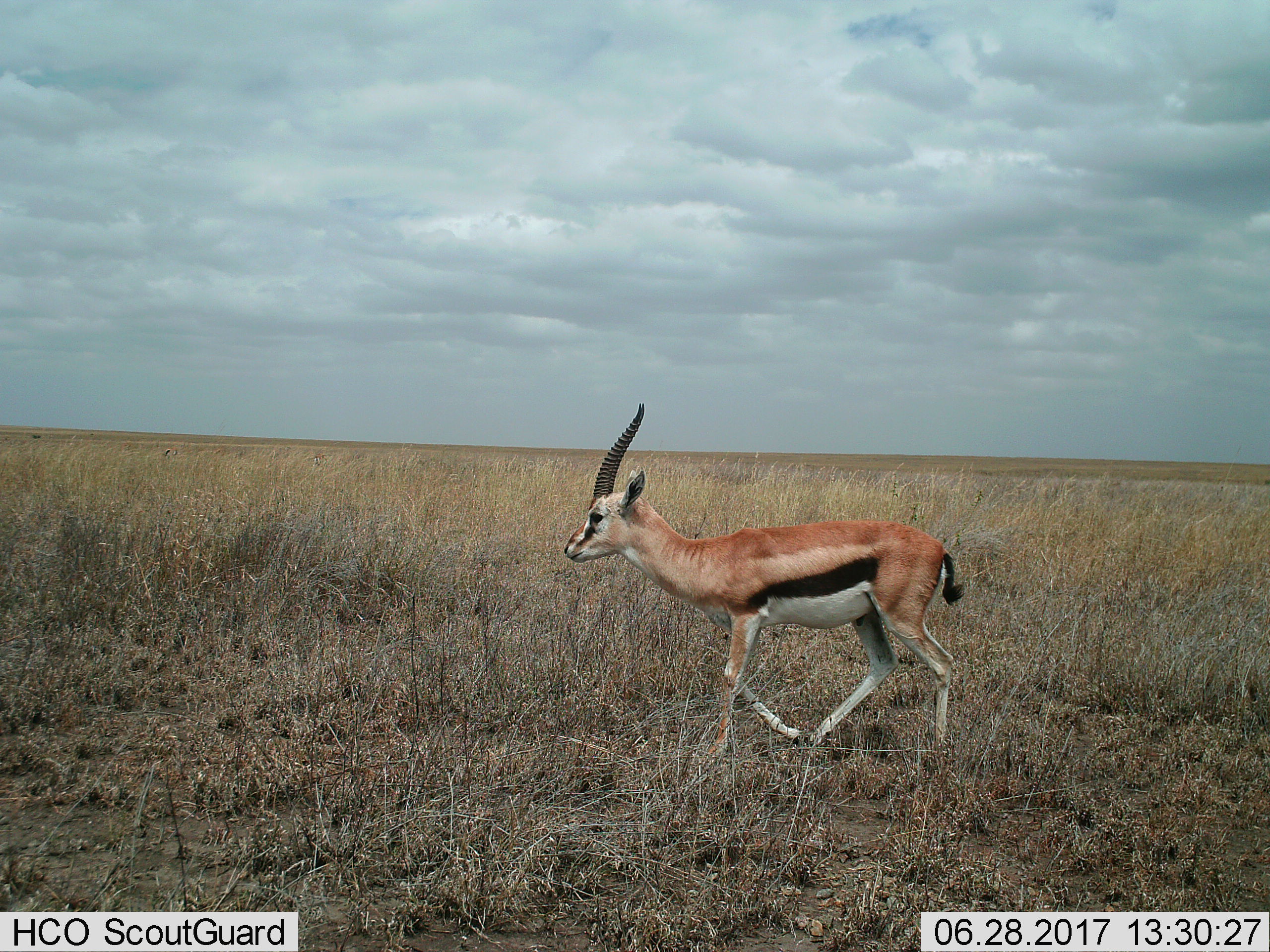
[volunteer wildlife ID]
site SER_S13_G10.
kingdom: Animalia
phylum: Chordata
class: Mammalia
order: Artiodactyla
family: Bovidae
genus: Eudorcas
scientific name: Eudorcas thomsonii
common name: thomson's gazelle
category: gazellethomsons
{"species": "gazellethomsons (thomson's gazelle) (Eudorcas thomsonii)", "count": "1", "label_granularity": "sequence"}